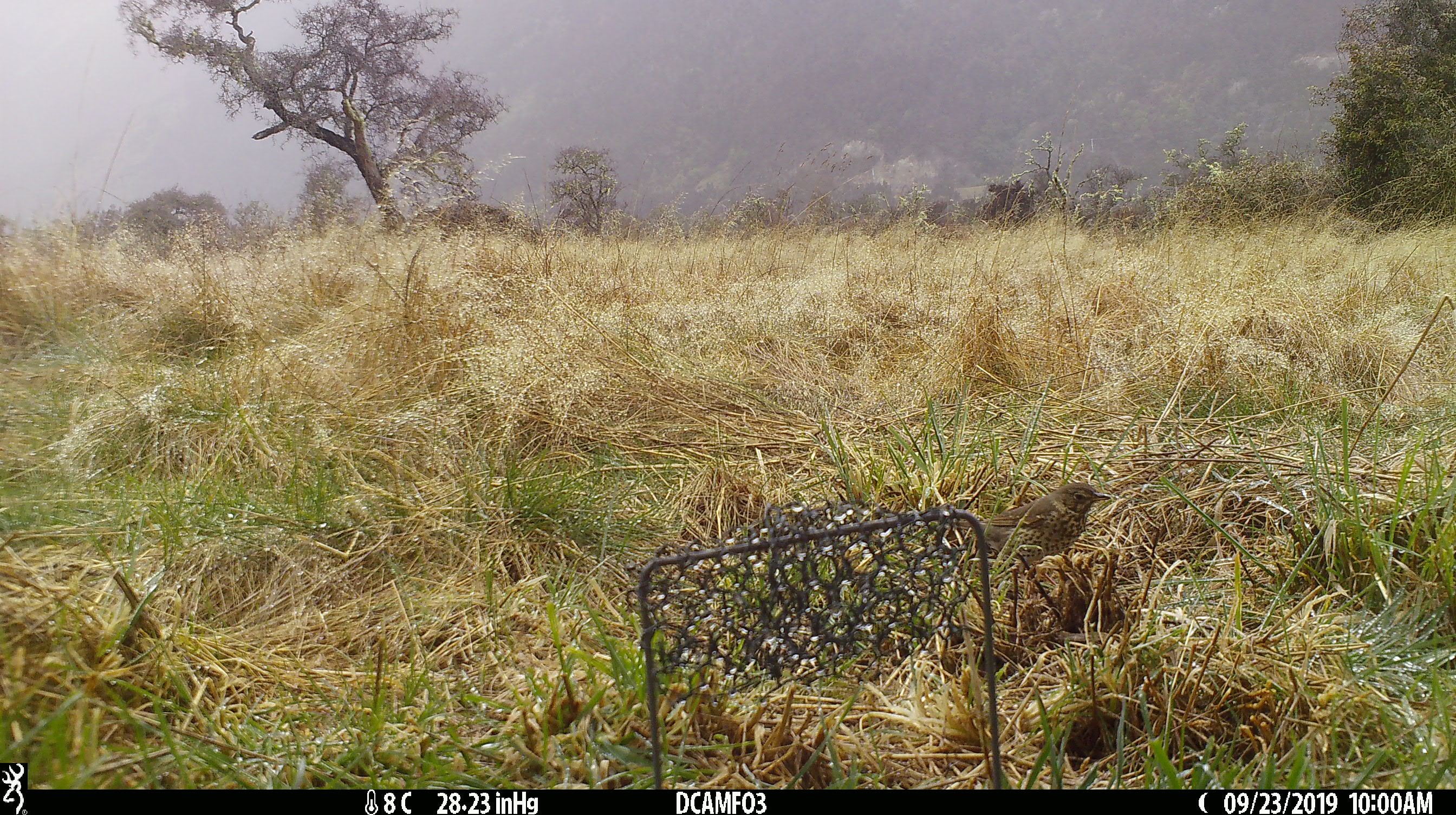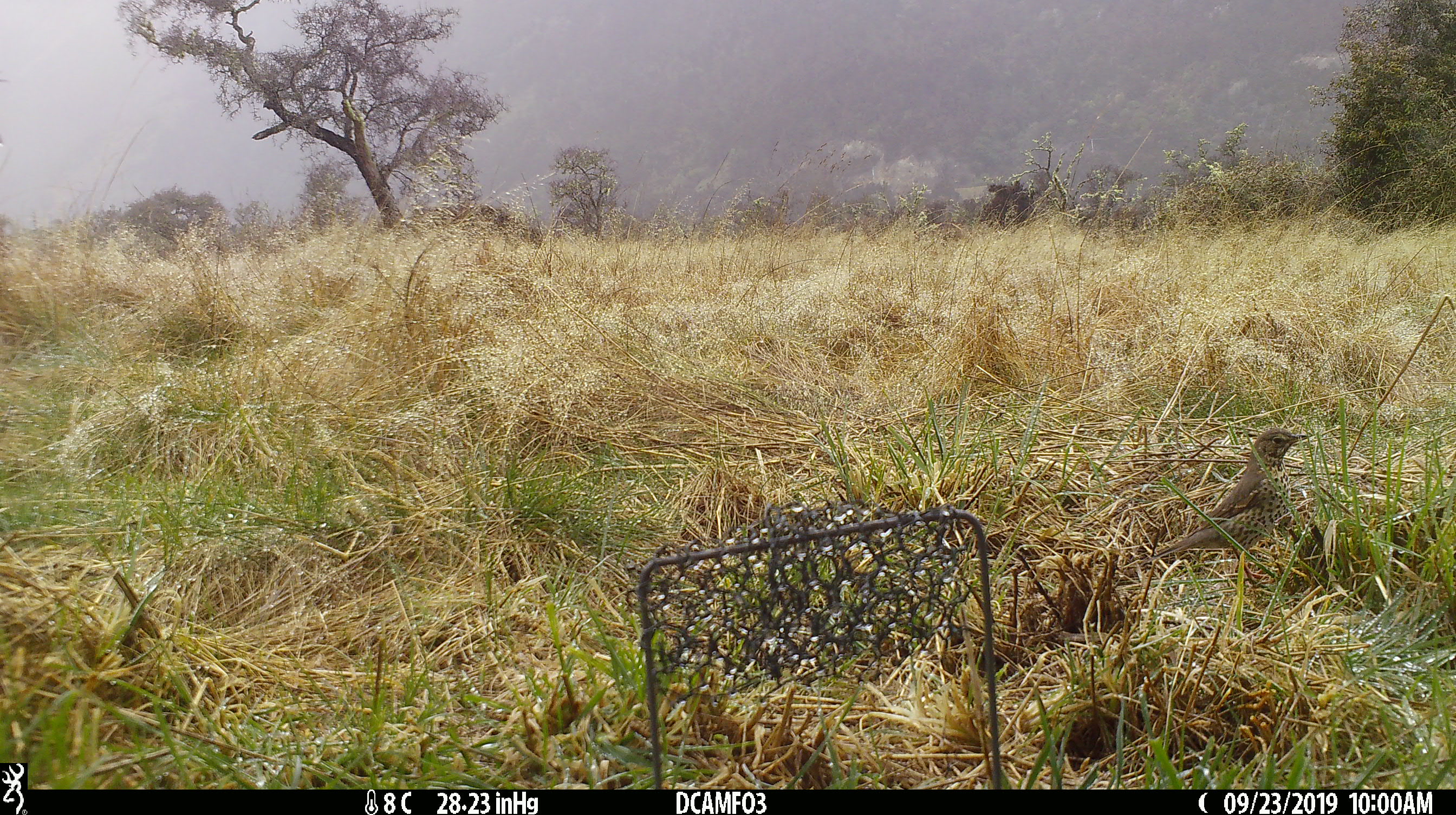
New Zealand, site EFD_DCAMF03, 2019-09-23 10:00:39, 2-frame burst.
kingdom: Animalia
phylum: Chordata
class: Aves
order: Passeriformes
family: Turdidae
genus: Turdus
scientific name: Turdus philomelos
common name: song thrush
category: thrush